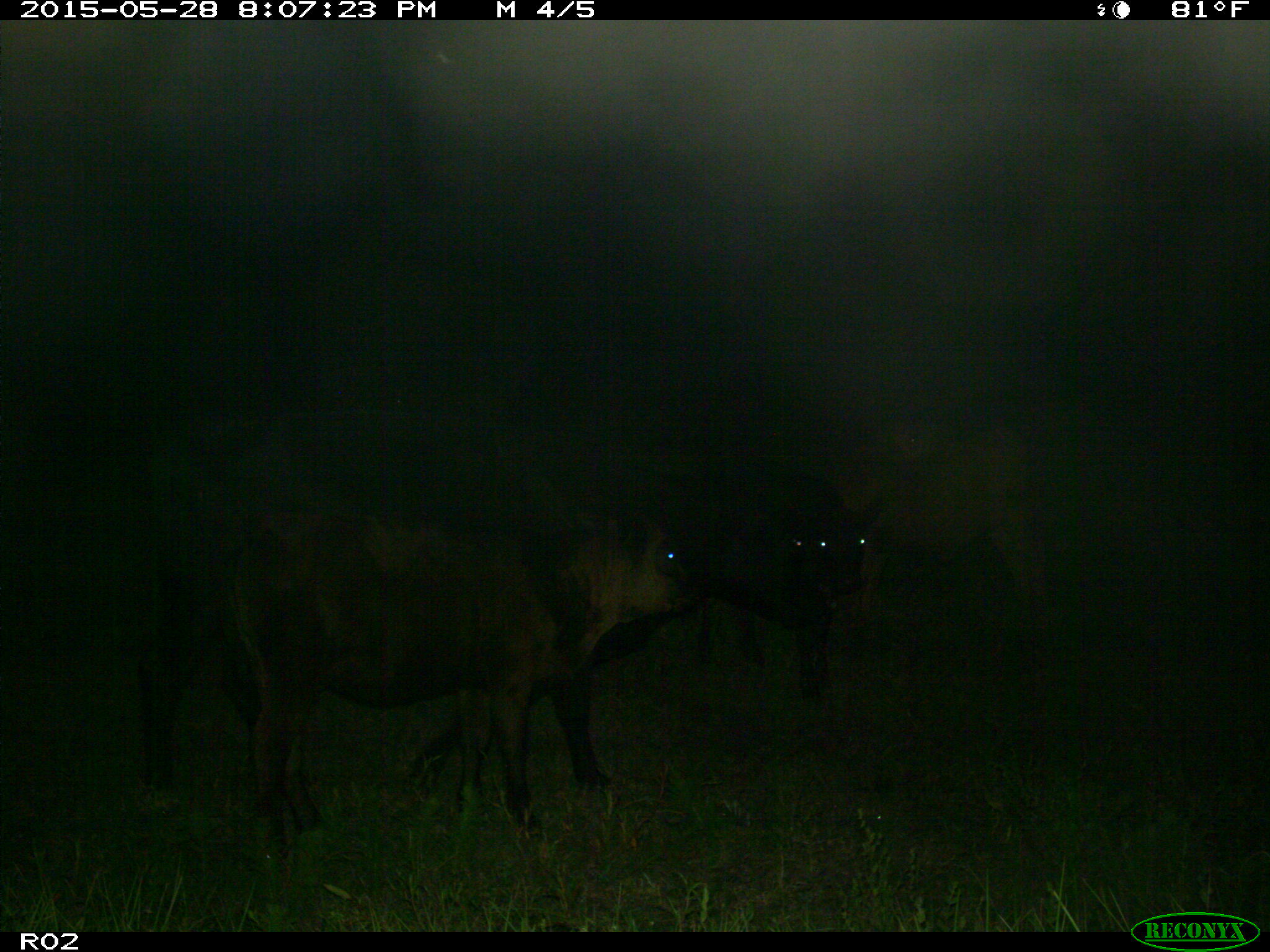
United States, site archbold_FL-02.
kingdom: Animalia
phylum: Chordata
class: Mammalia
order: Artiodactyla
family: Bovidae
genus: Bos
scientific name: Bos taurus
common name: domestic cow